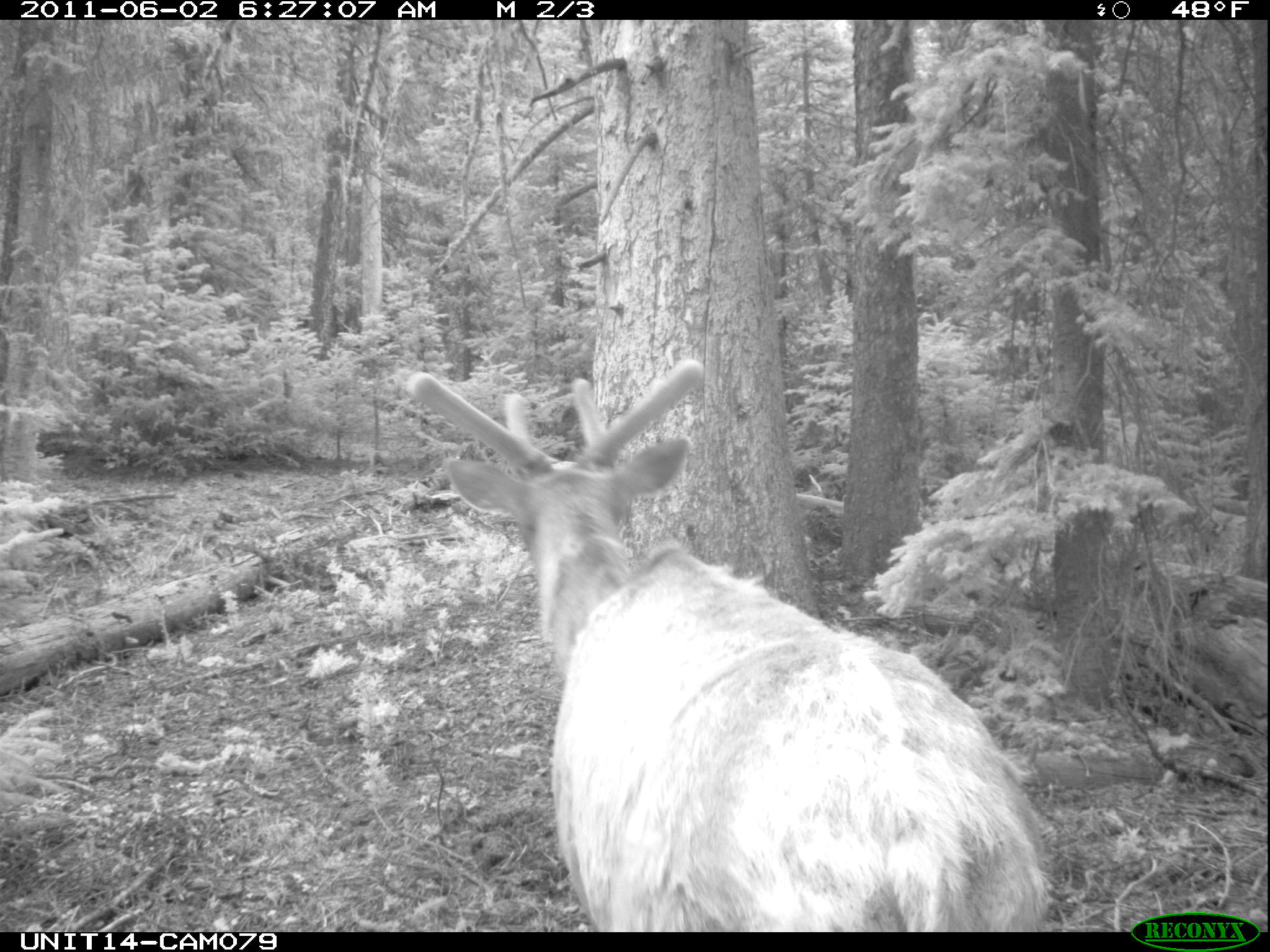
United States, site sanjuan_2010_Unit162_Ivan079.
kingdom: Animalia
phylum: Chordata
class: Mammalia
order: Artiodactyla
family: Cervidae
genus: Cervus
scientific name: Cervus elaphus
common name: red deer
Cervus elaphus (red deer).